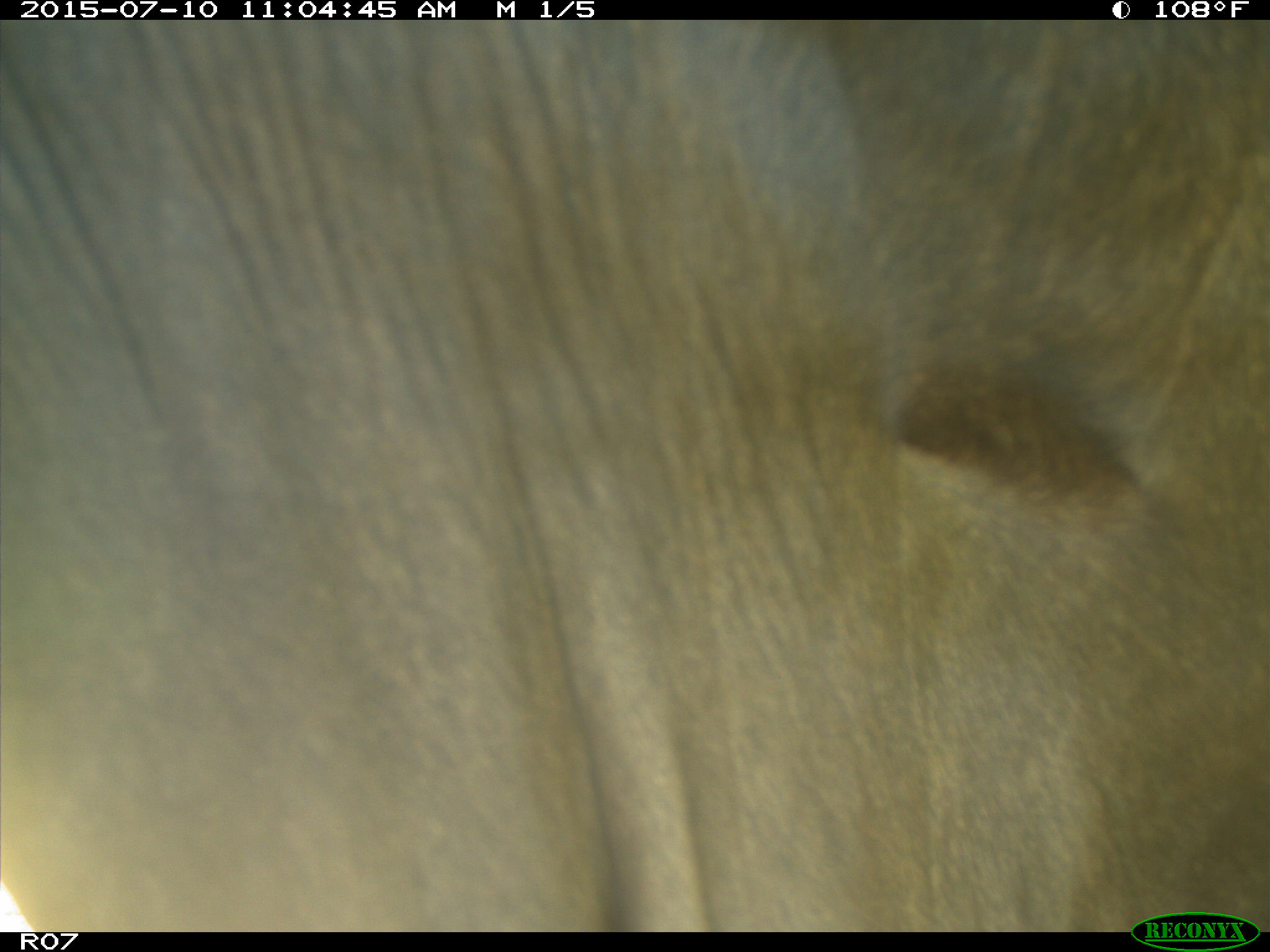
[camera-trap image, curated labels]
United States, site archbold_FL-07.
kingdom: Animalia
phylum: Chordata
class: Mammalia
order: Artiodactyla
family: Bovidae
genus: Bos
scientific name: Bos taurus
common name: domestic cow